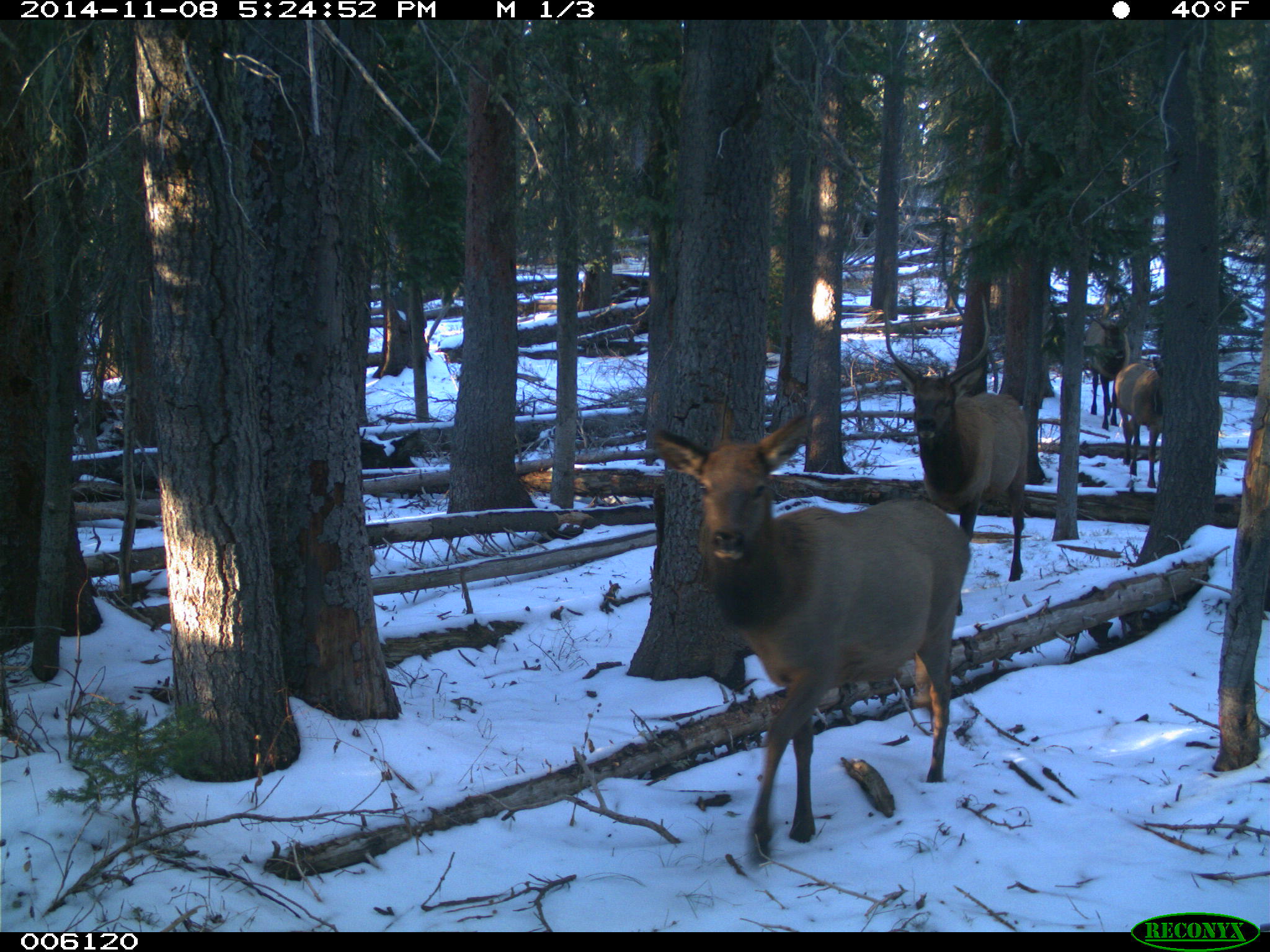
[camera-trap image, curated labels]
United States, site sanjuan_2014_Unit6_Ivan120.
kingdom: Animalia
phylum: Chordata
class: Mammalia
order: Artiodactyla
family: Cervidae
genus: Cervus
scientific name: Cervus elaphus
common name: red deer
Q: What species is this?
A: Cervus elaphus (red deer).